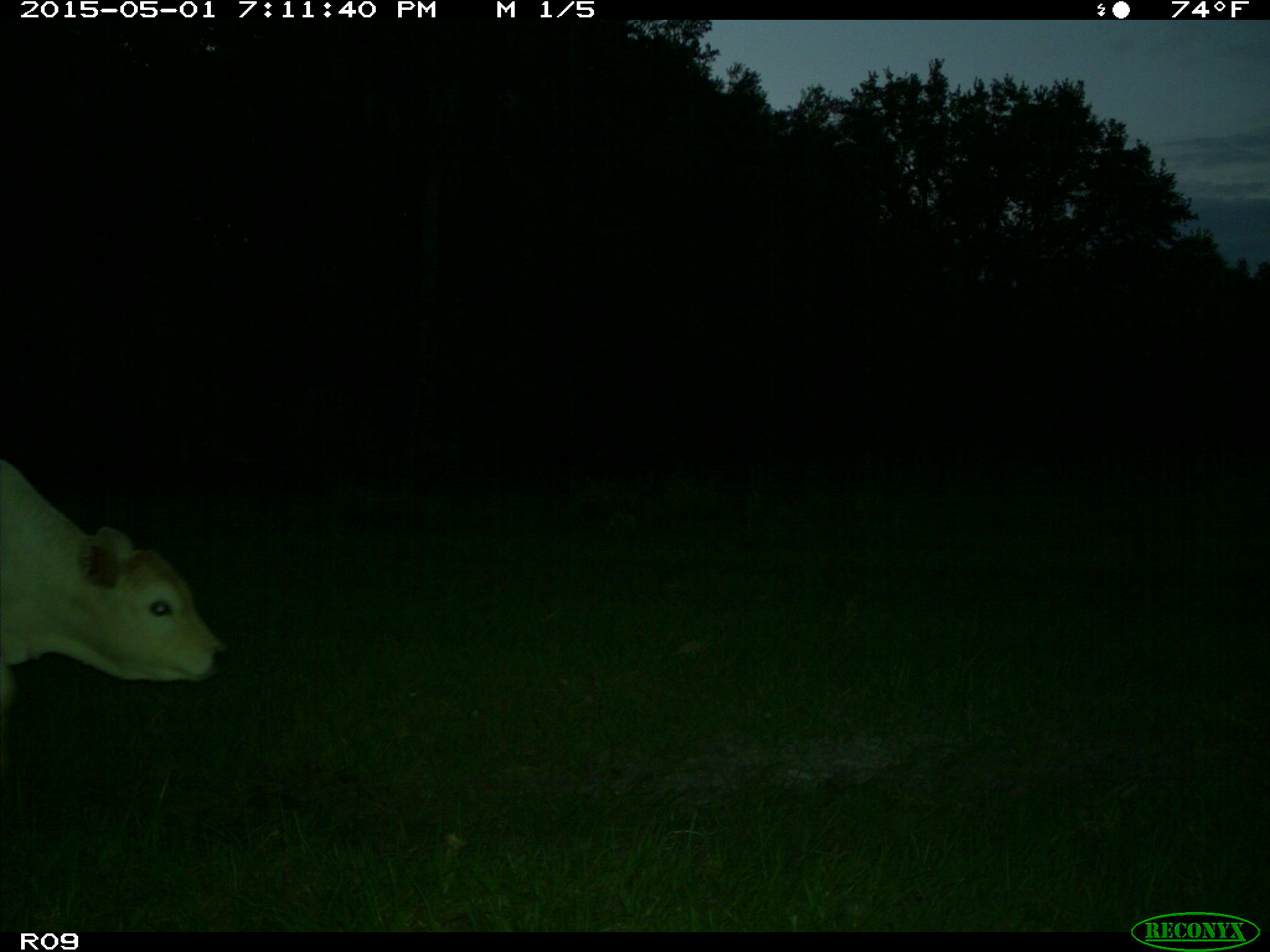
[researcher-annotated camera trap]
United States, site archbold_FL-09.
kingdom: Animalia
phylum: Chordata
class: Mammalia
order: Artiodactyla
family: Bovidae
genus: Bos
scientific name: Bos taurus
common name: domestic cow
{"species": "Bos taurus (domestic cow)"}